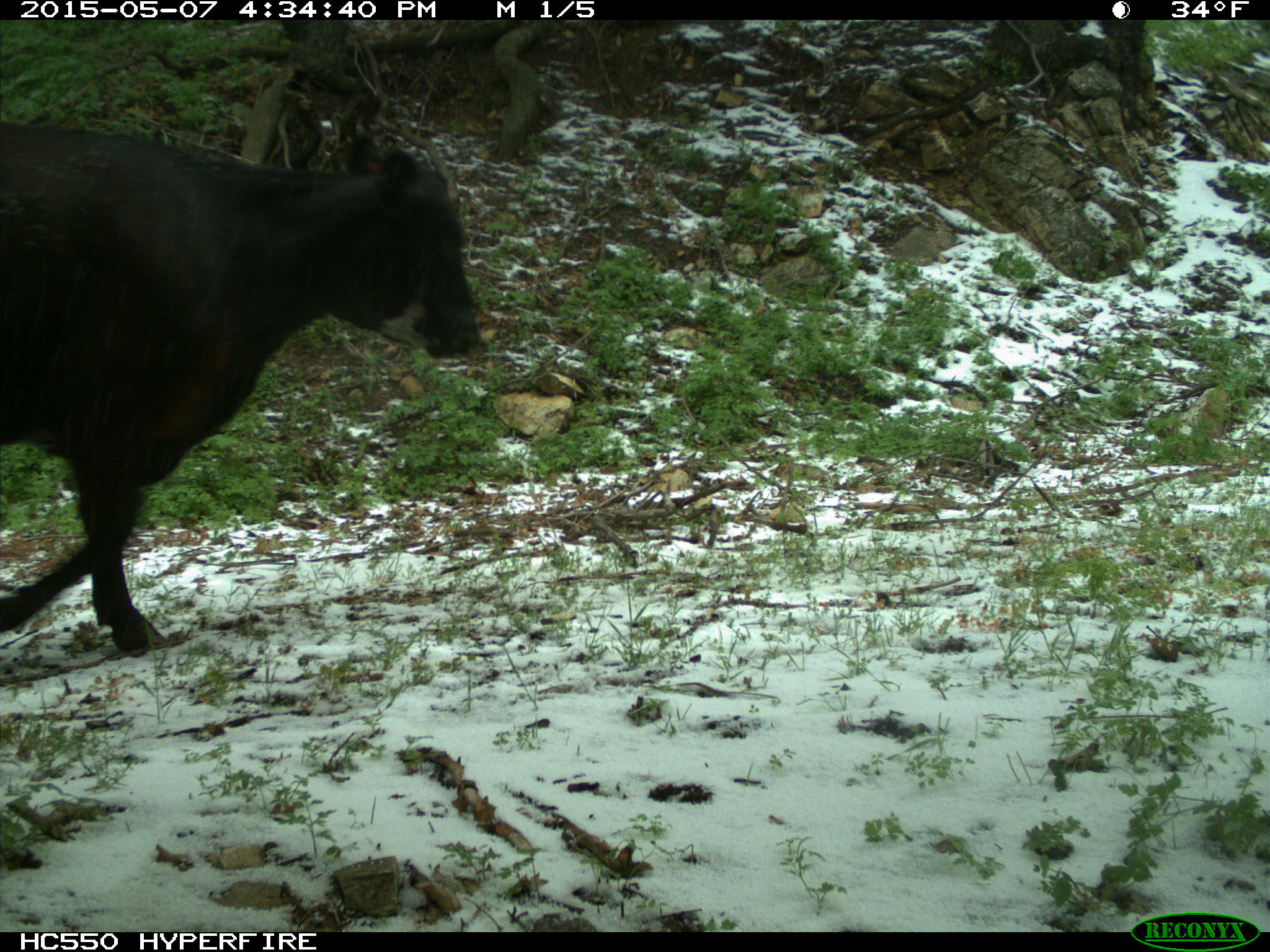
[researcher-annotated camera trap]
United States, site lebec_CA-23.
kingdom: Animalia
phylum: Chordata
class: Mammalia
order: Artiodactyla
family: Bovidae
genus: Bos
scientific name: Bos taurus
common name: domestic cow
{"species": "Bos taurus (domestic cow)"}